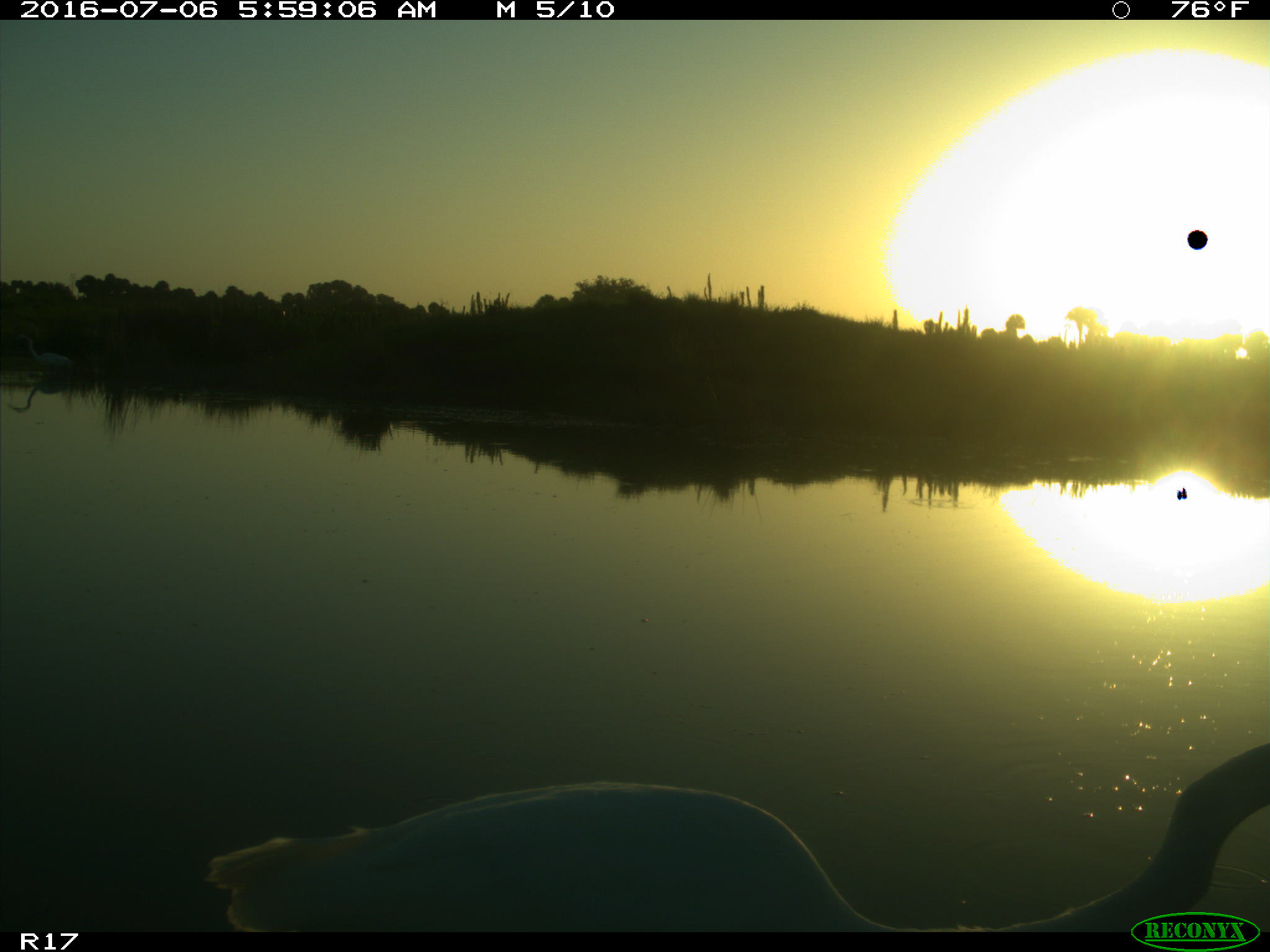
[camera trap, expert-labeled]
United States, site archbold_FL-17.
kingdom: Animalia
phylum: Chordata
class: Aves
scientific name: Aves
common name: birds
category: unidentified bird